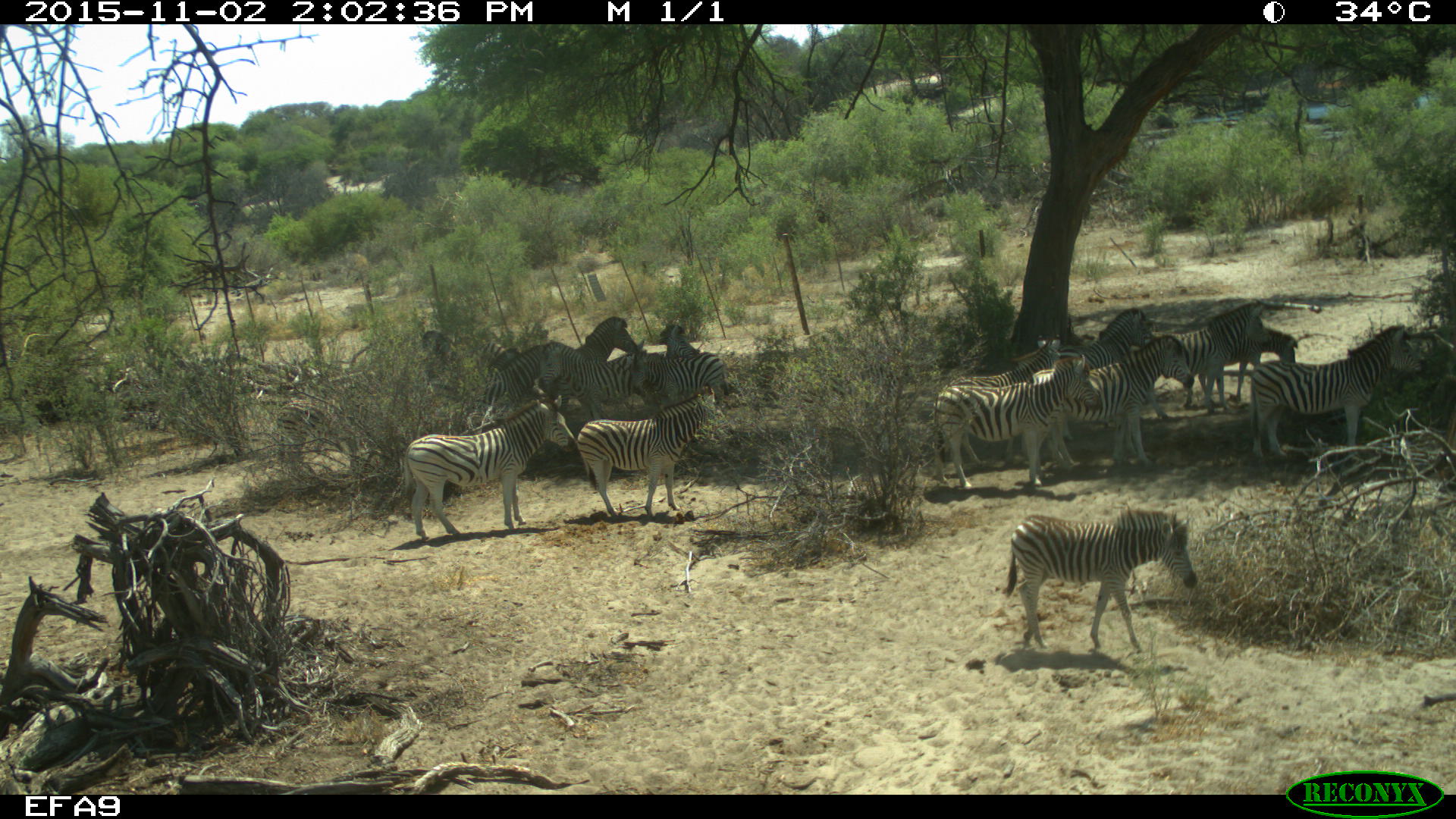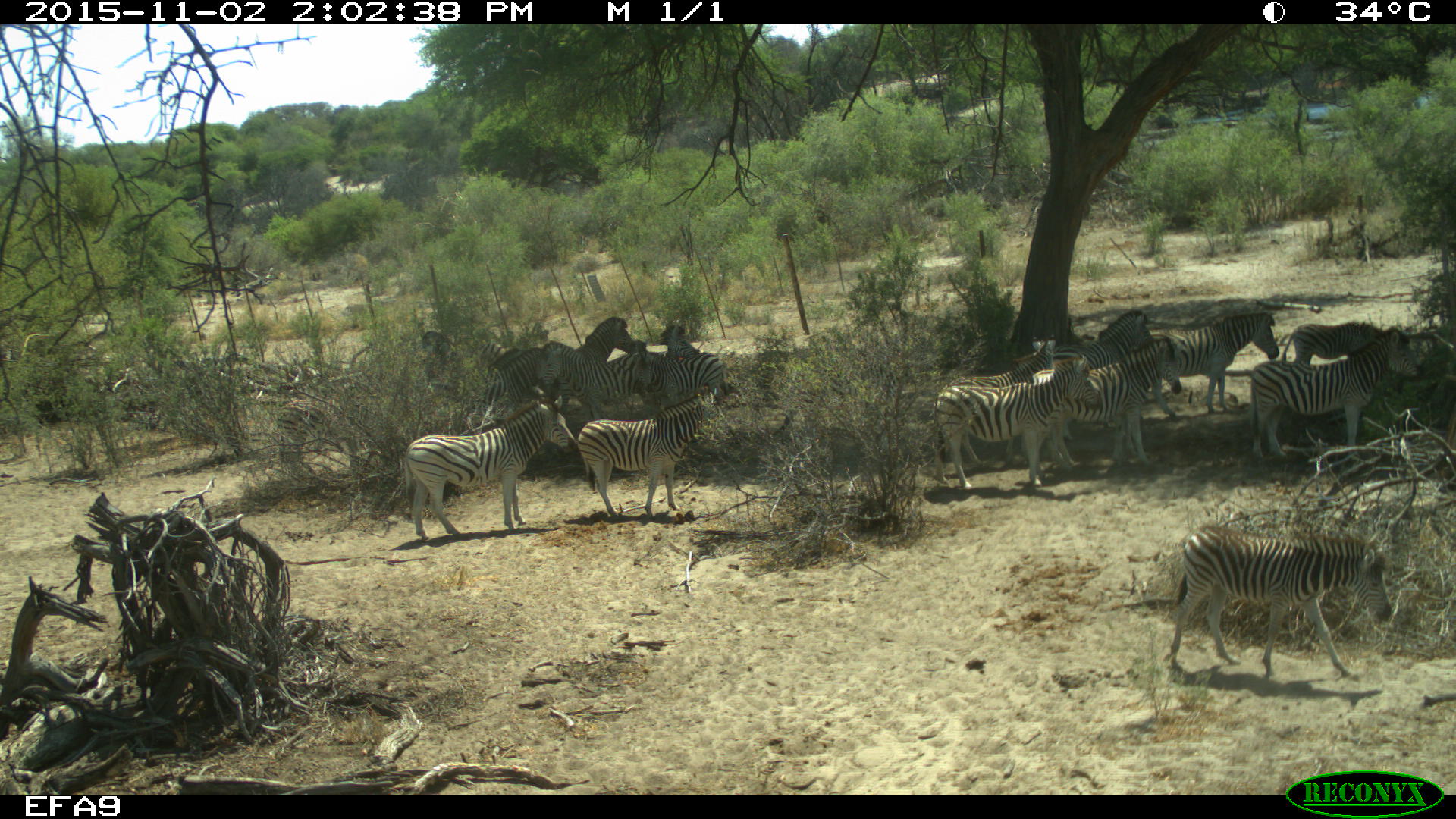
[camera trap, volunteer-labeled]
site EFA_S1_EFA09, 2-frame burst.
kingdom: Animalia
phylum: Chordata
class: Mammalia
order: Perissodactyla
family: Equidae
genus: Equus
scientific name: Equus quagga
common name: plains zebra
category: zebraplains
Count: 11-50.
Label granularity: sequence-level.